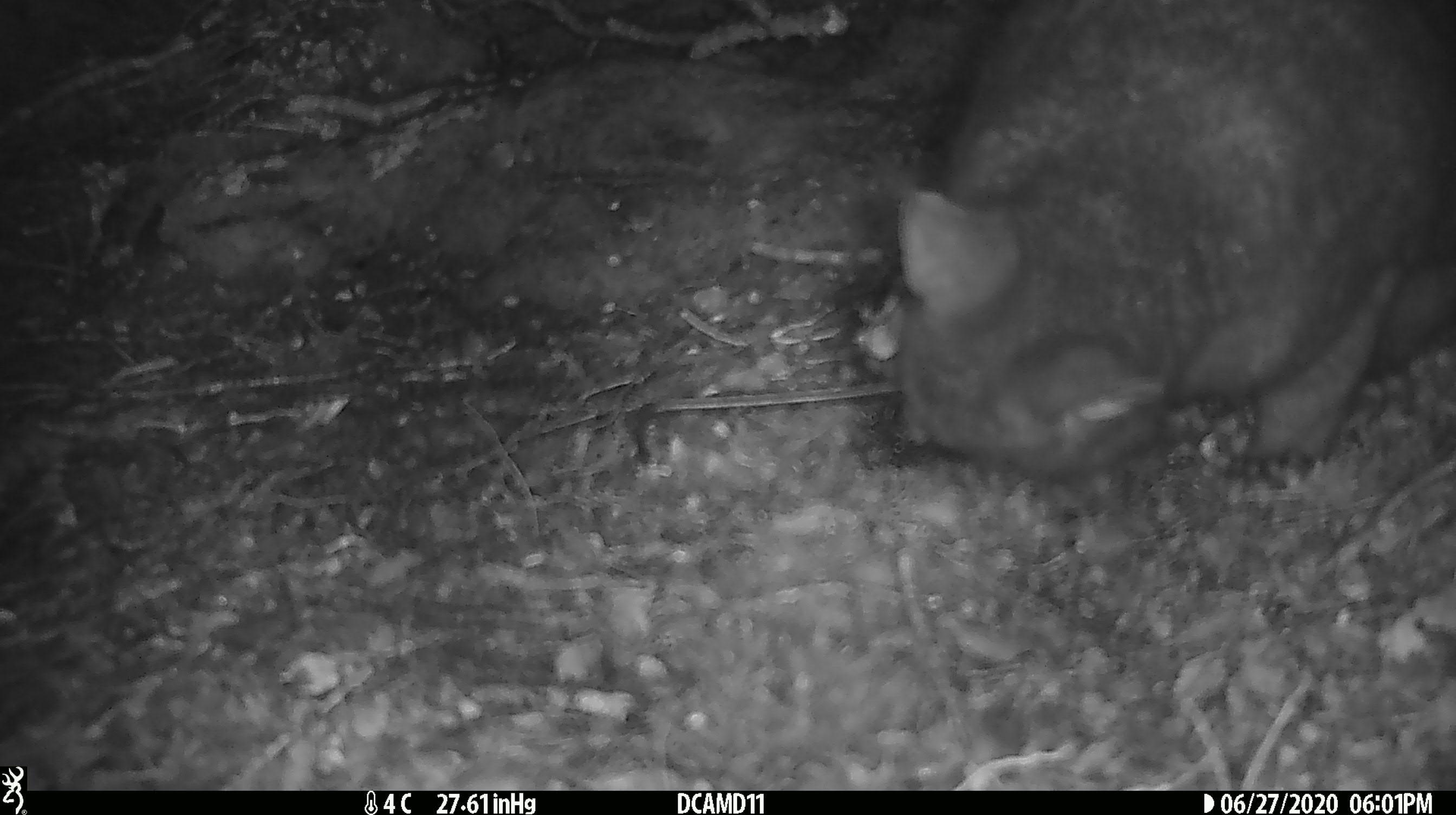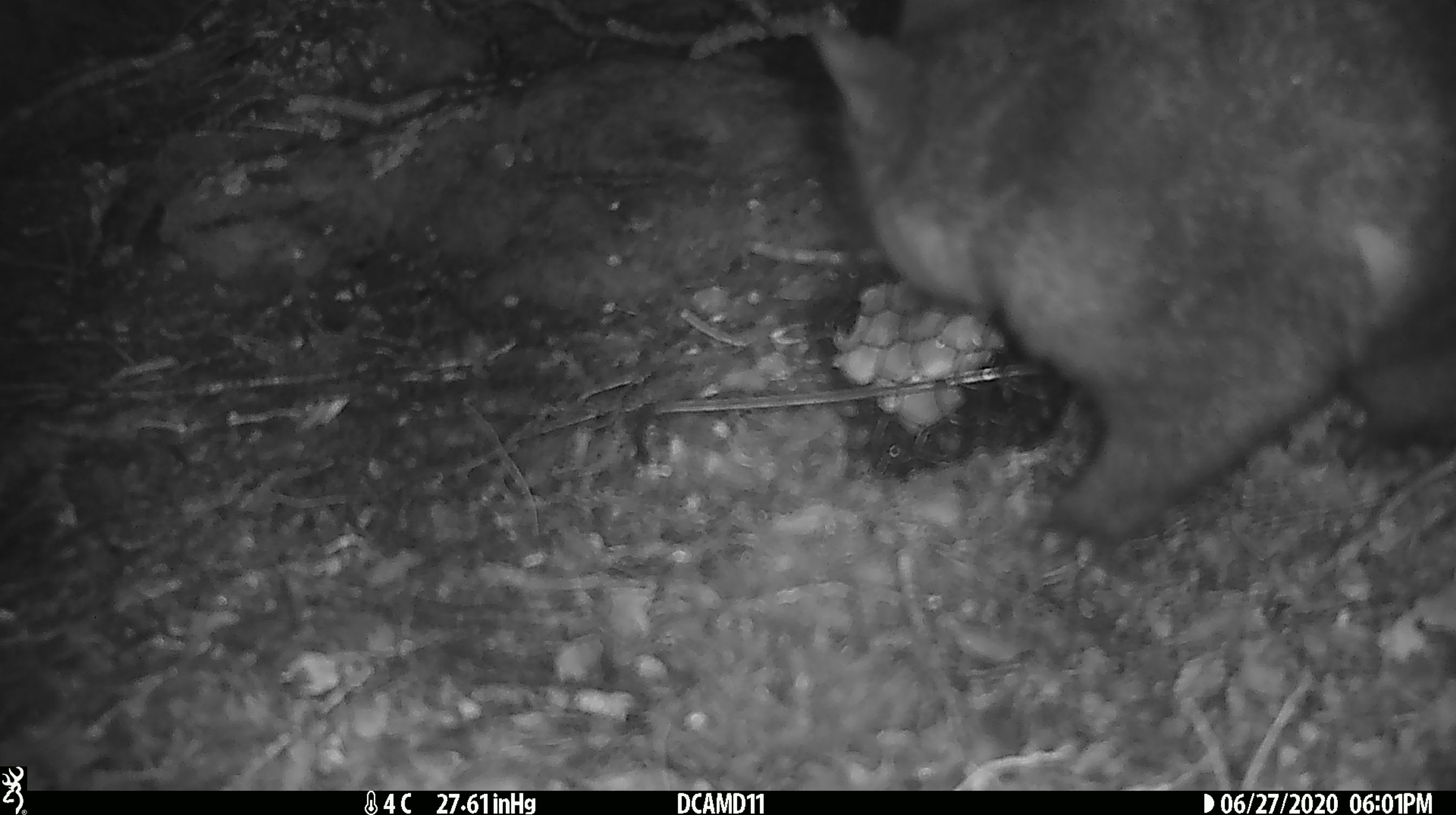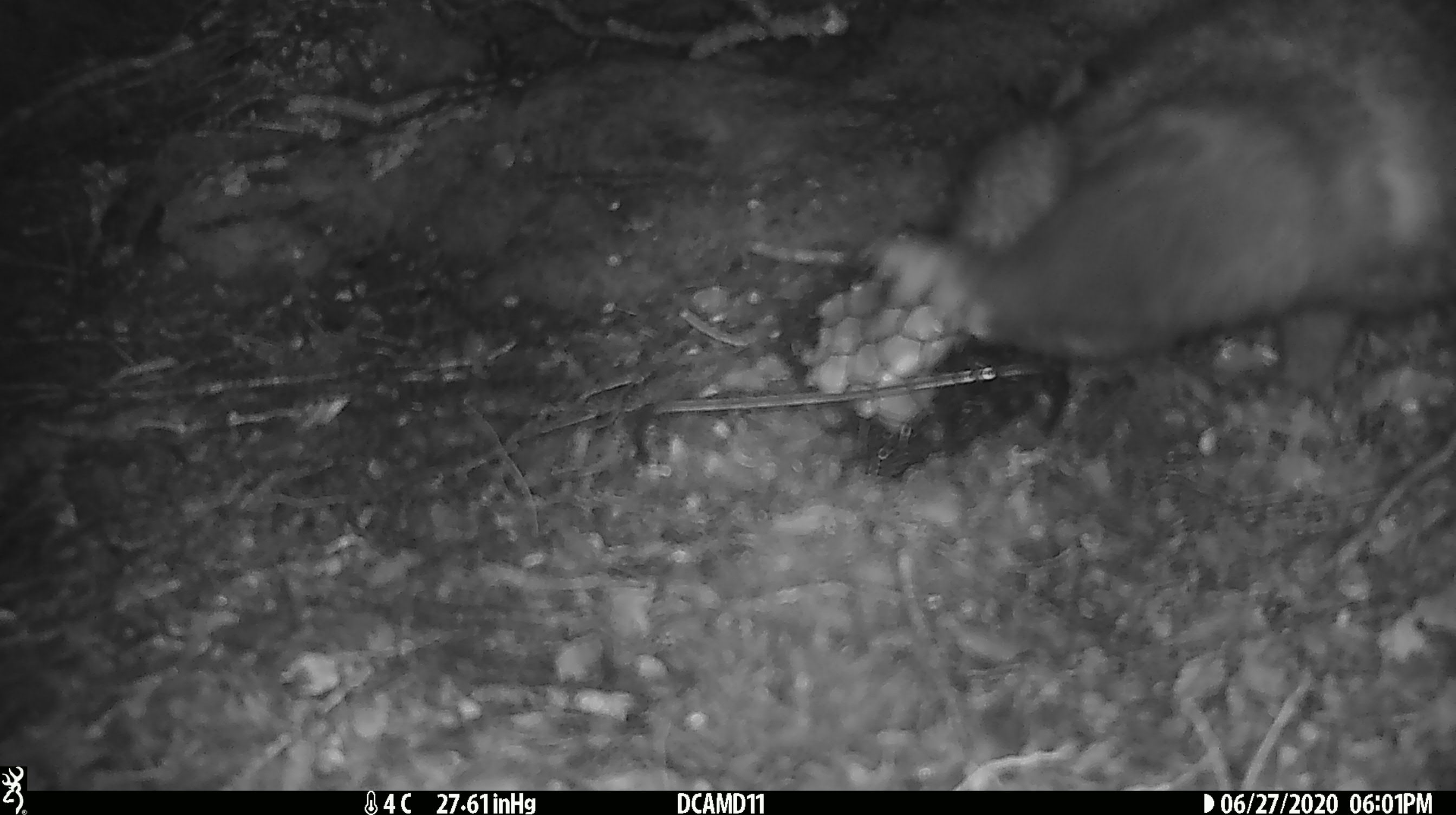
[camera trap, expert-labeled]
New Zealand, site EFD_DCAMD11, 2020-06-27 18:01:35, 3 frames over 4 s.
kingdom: Animalia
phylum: Chordata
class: Mammalia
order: Diprotodontia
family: Phalangeridae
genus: Trichosurus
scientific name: Trichosurus vulpecula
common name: common brushtail possum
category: possum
Possum (common brushtail possum) (Trichosurus vulpecula).